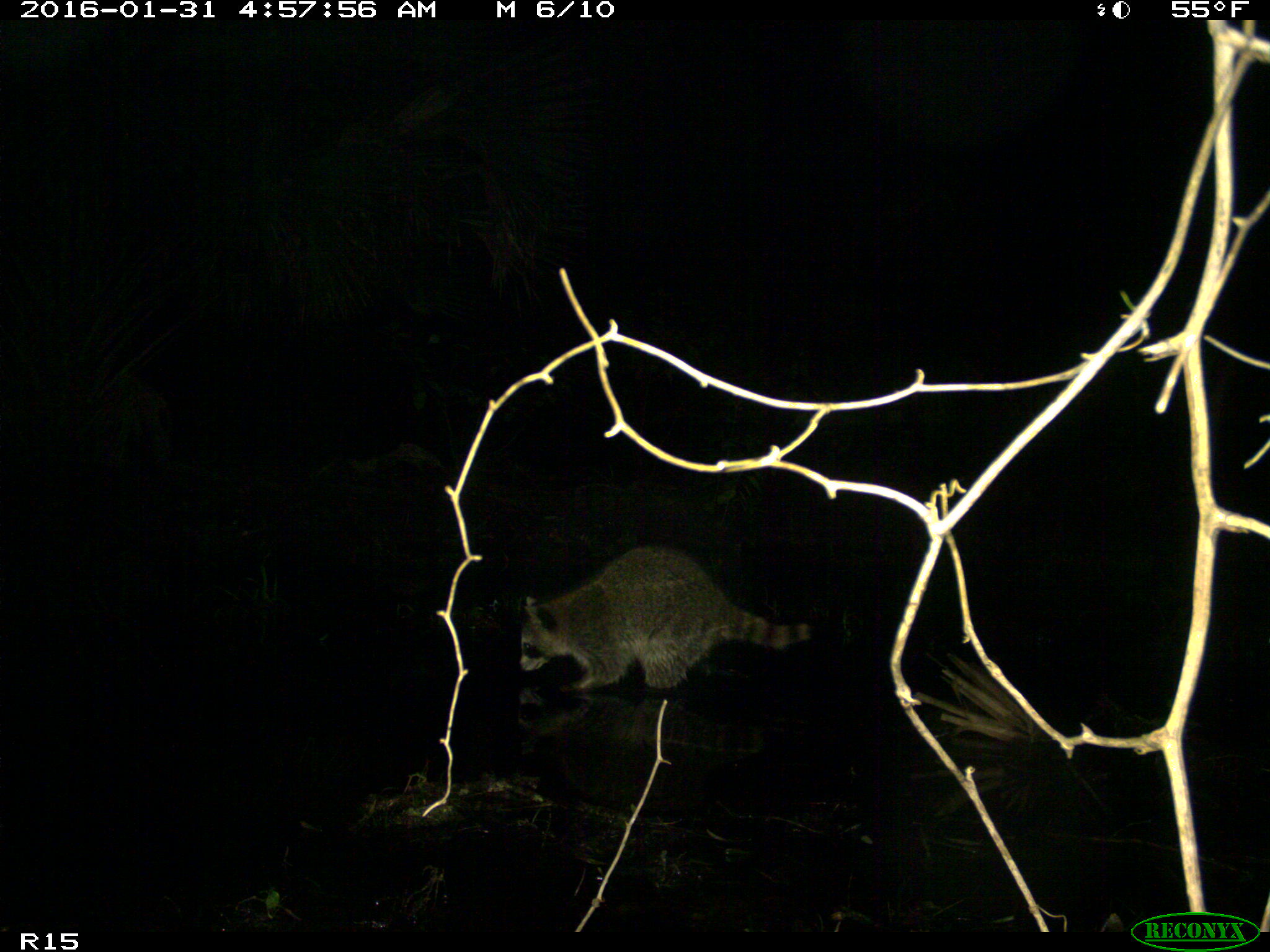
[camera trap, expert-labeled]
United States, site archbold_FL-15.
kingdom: Animalia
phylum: Chordata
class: Mammalia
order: Carnivora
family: Procyonidae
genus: Procyon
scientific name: Procyon lotor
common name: common raccoon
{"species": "Procyon lotor (common raccoon)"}